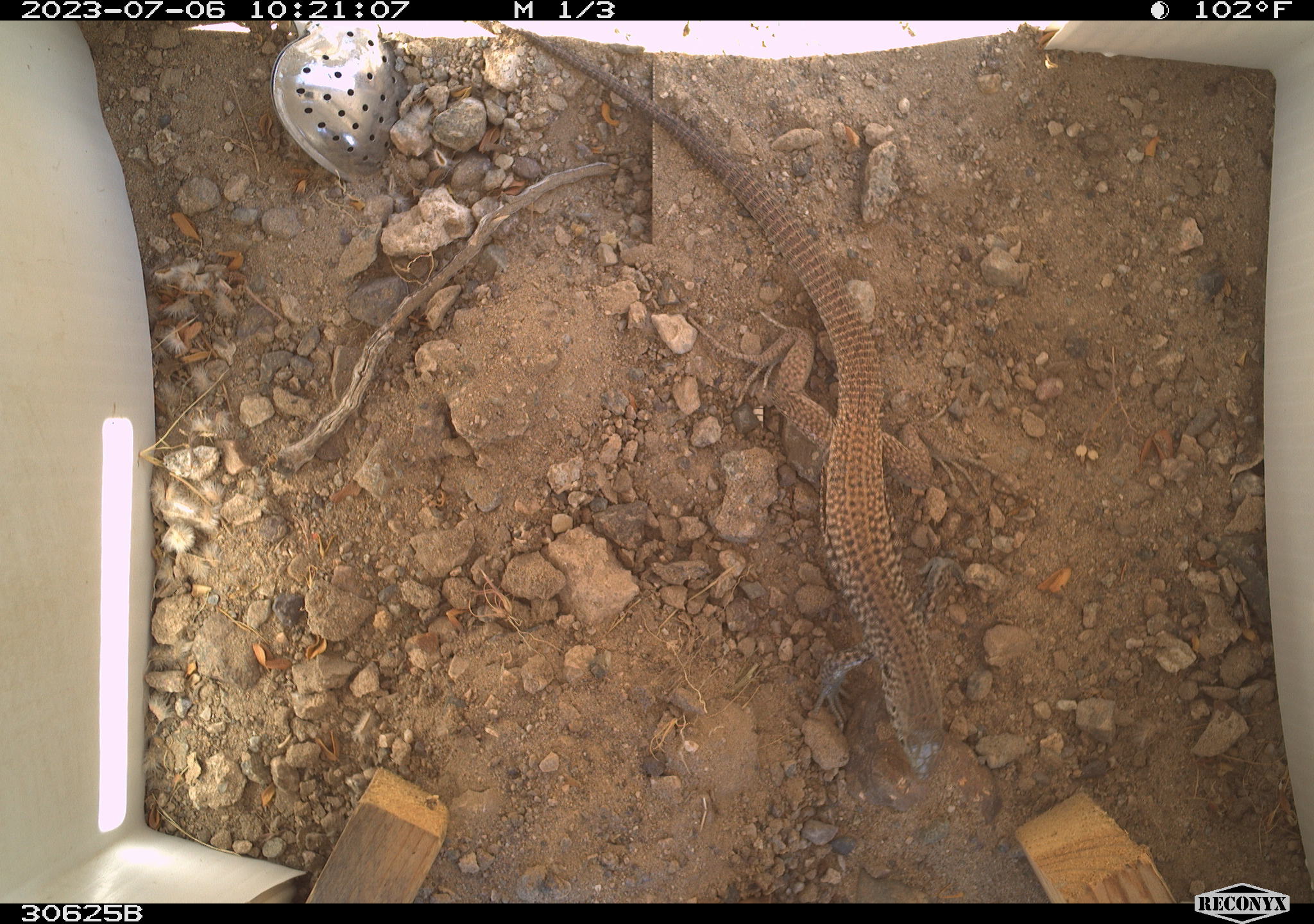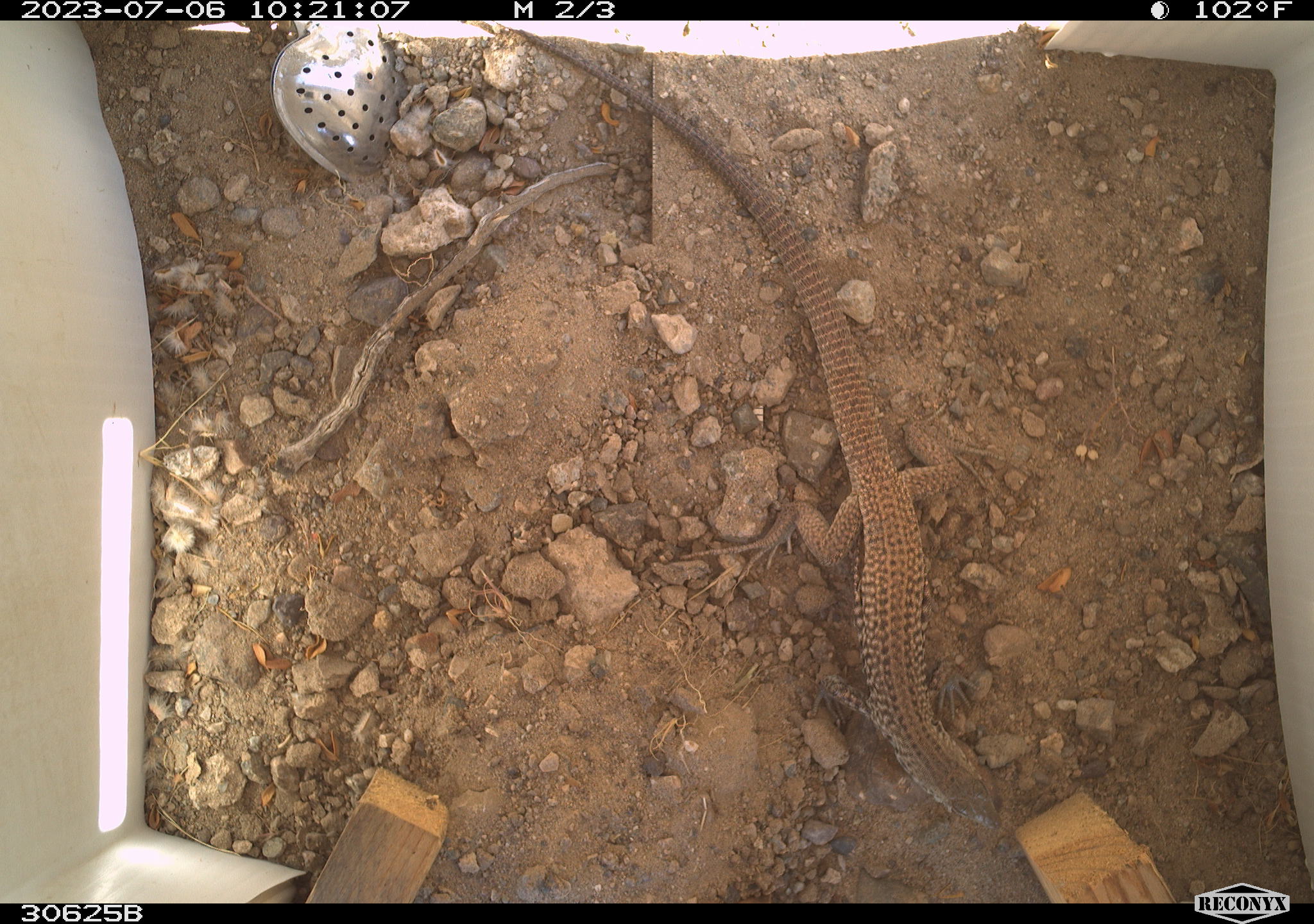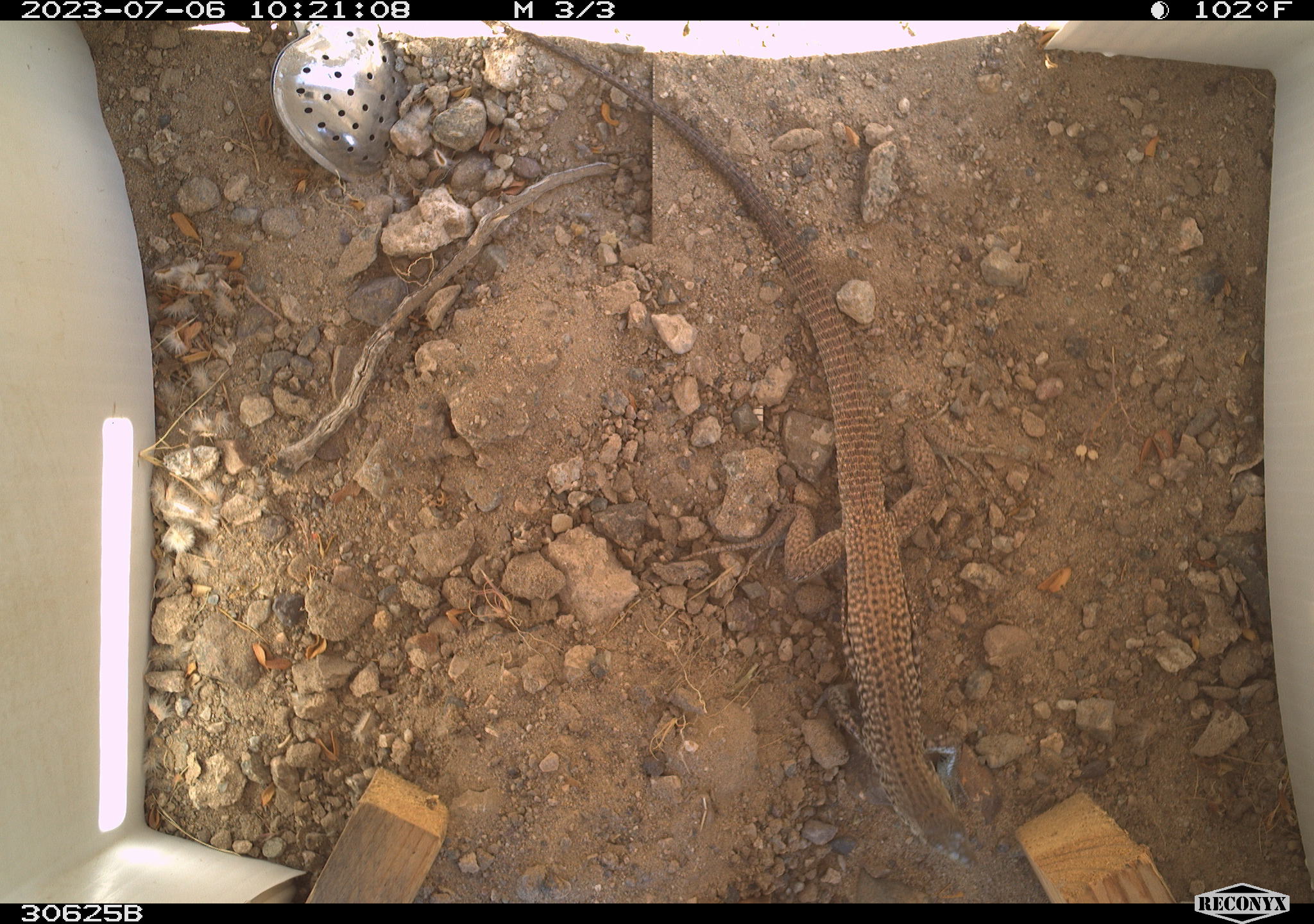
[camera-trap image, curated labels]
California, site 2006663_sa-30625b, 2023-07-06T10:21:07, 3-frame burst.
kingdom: Animalia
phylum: Chordata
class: Reptilia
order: Squamata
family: Teiidae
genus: Aspidoscelis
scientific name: Aspidoscelis tigris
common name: western whiptail